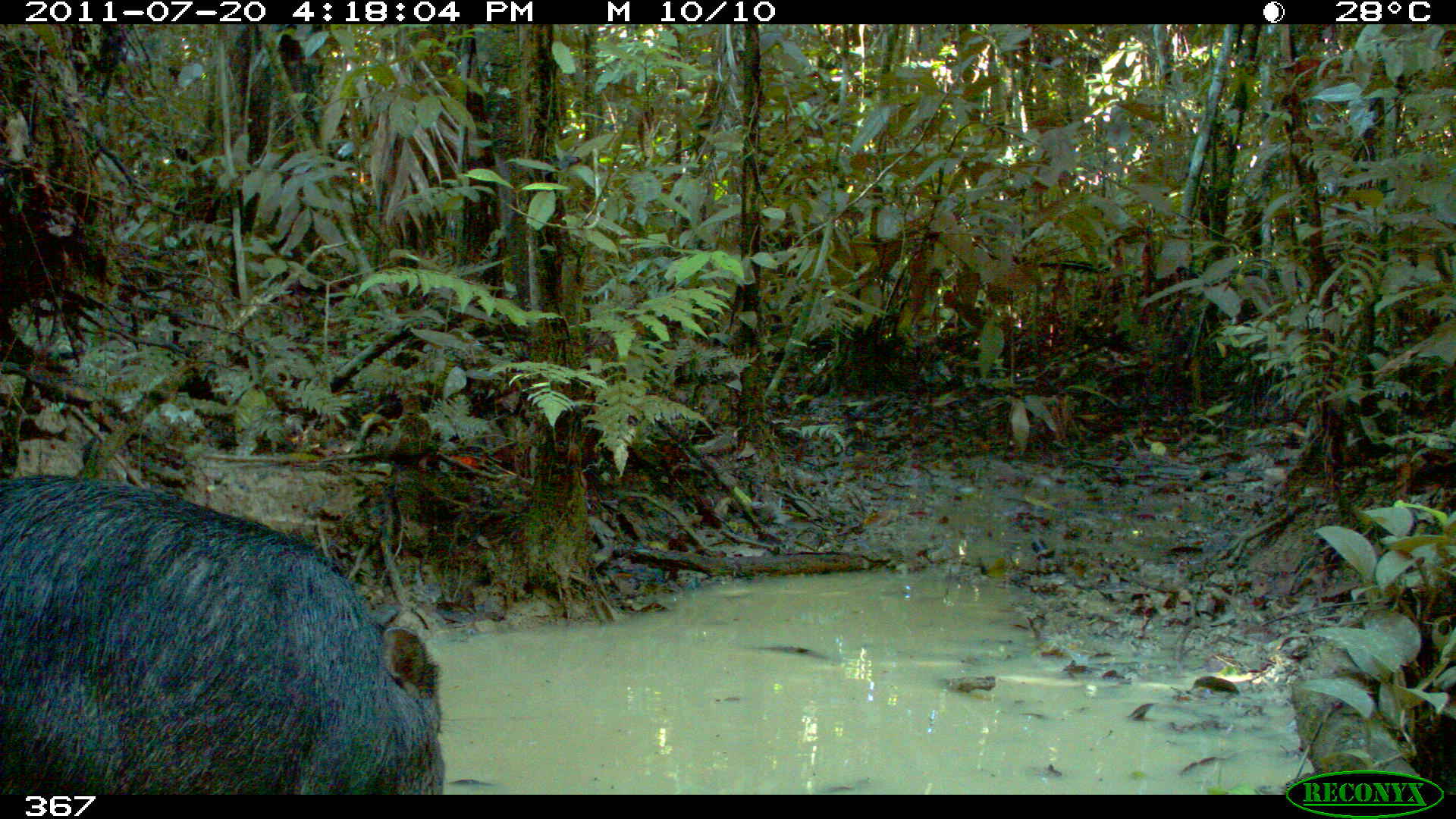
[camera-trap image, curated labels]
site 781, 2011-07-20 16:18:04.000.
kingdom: Animalia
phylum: Chordata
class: Mammalia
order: Artiodactyla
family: Tayassuidae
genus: Tayassu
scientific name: Tayassu pecari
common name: white-lipped peccary